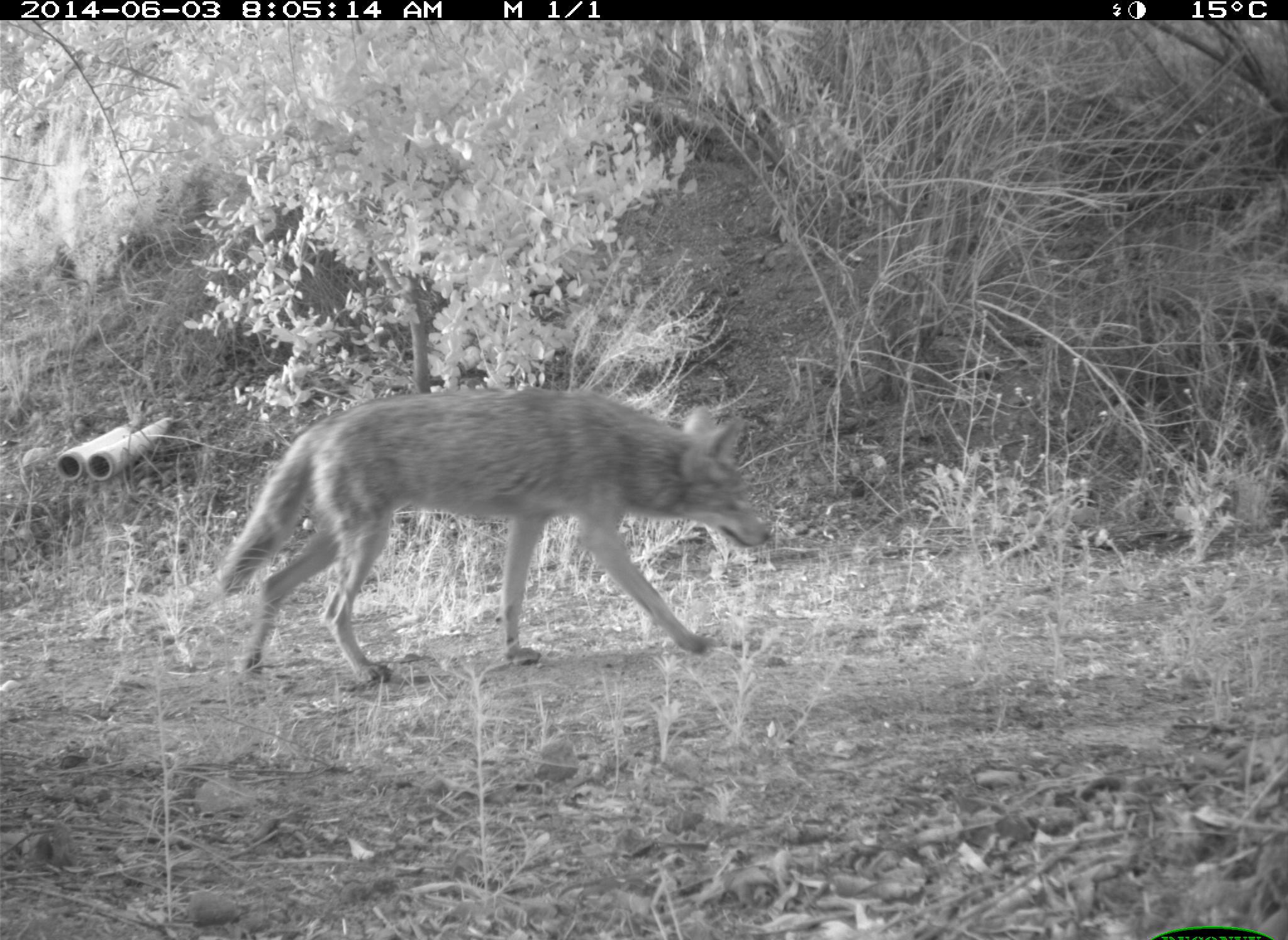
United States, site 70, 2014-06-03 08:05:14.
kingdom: Animalia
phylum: Chordata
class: Mammalia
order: Carnivora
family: Canidae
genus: Canis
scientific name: Canis latrans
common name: coyote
Coyote (Canis latrans).